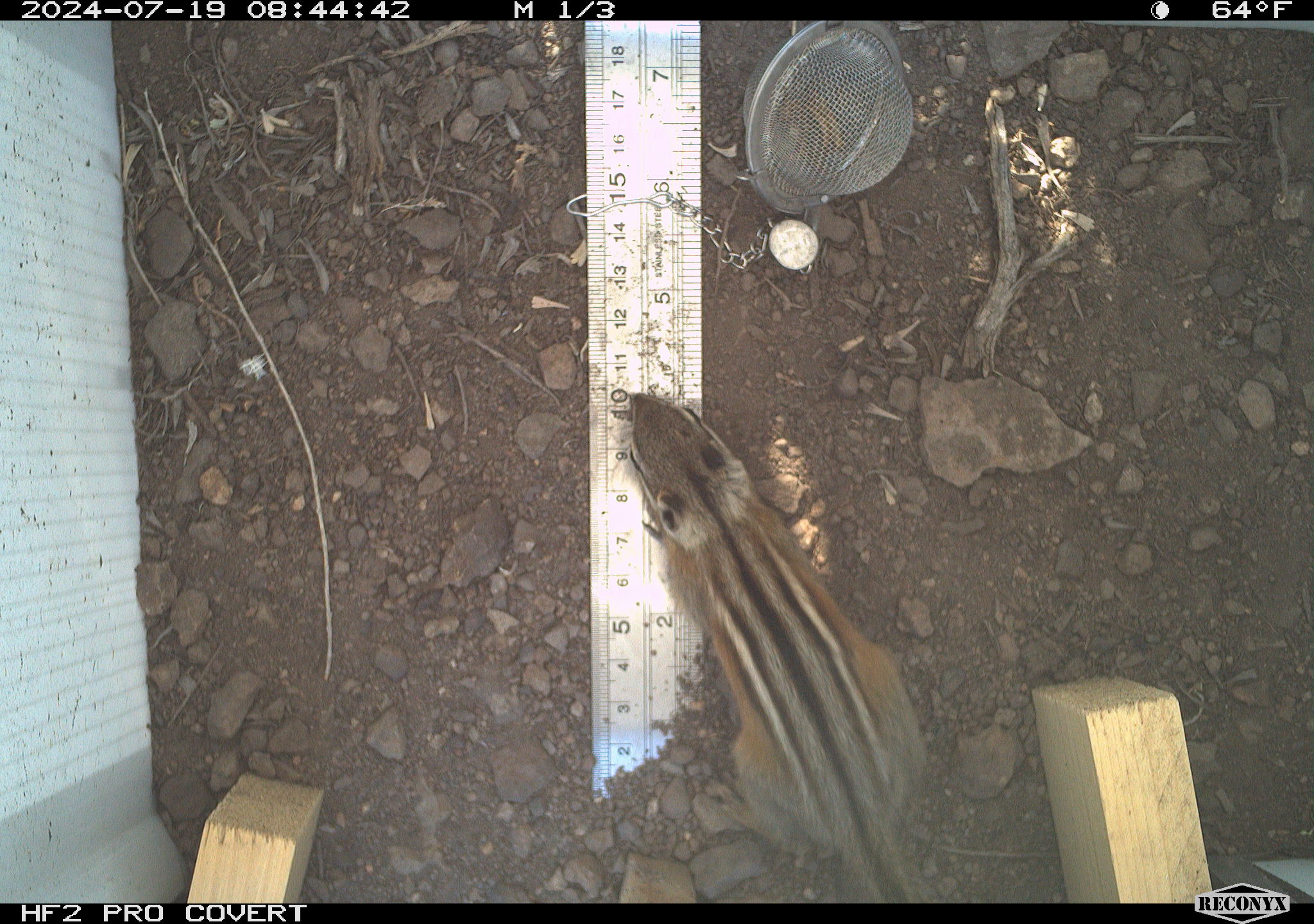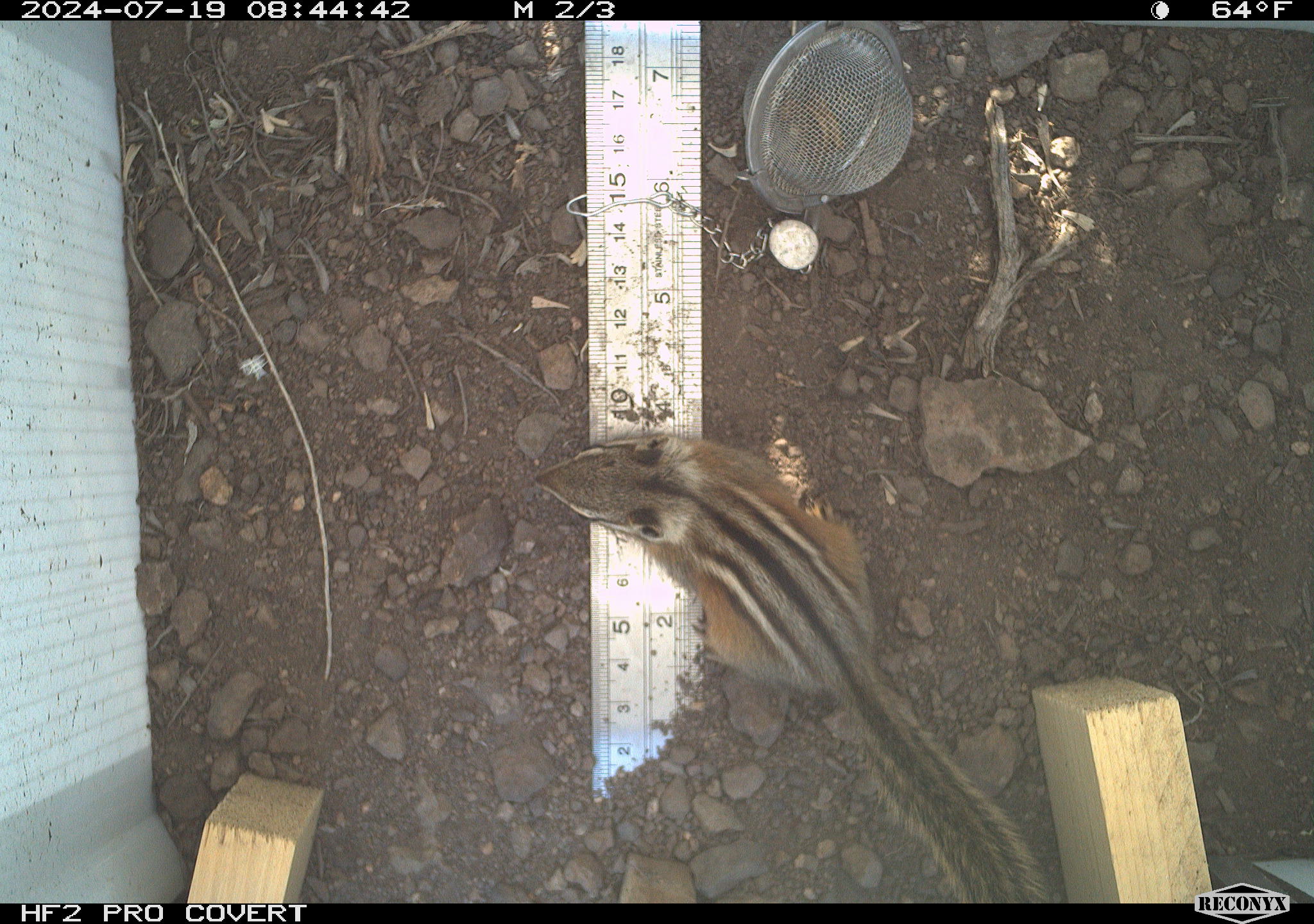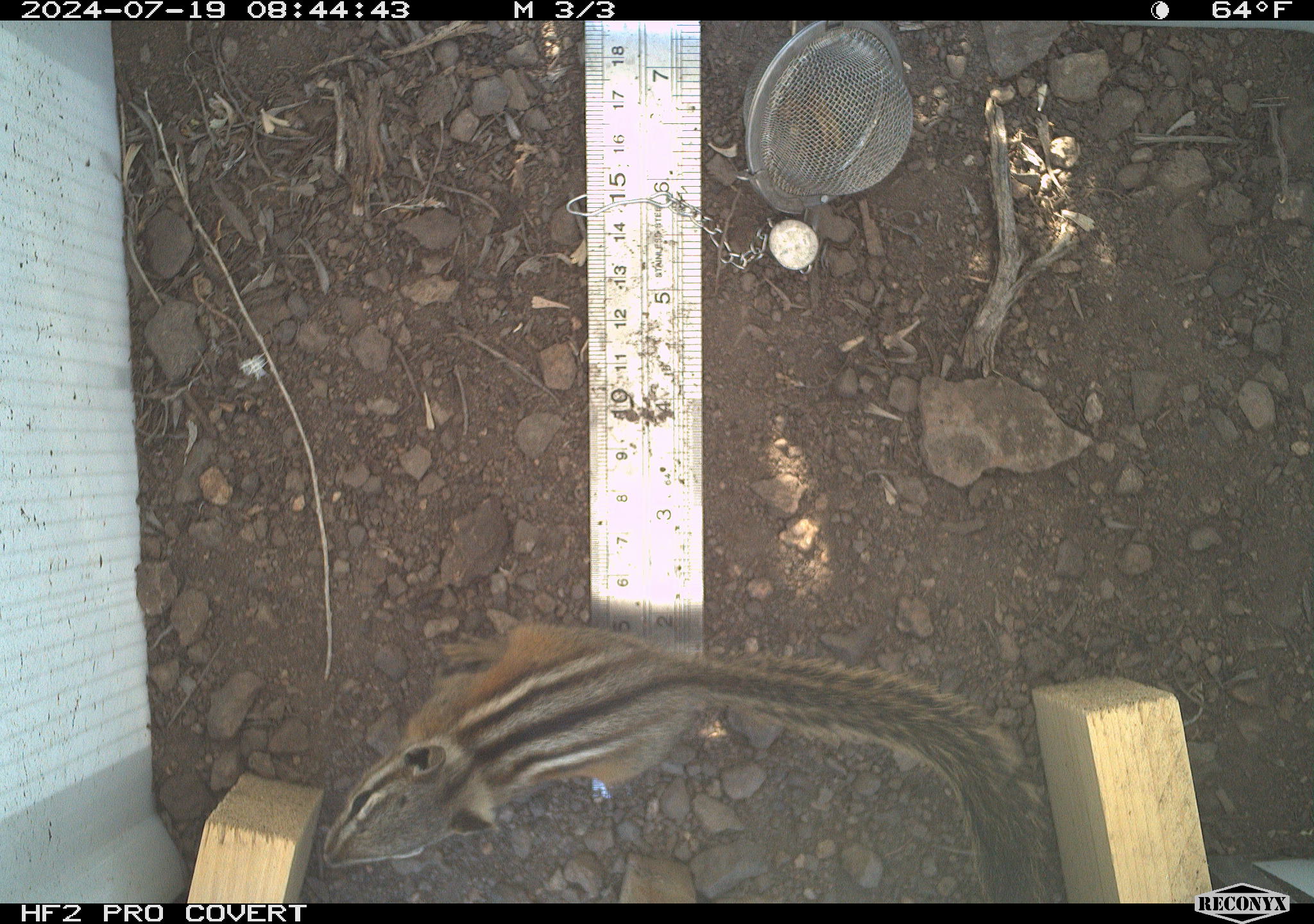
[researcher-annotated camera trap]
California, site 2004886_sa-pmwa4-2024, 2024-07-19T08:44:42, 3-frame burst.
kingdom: Animalia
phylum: Chordata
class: Mammalia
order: Rodentia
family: Sciuridae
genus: Neotamias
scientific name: Neotamias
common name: western chipmunks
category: neotamias species